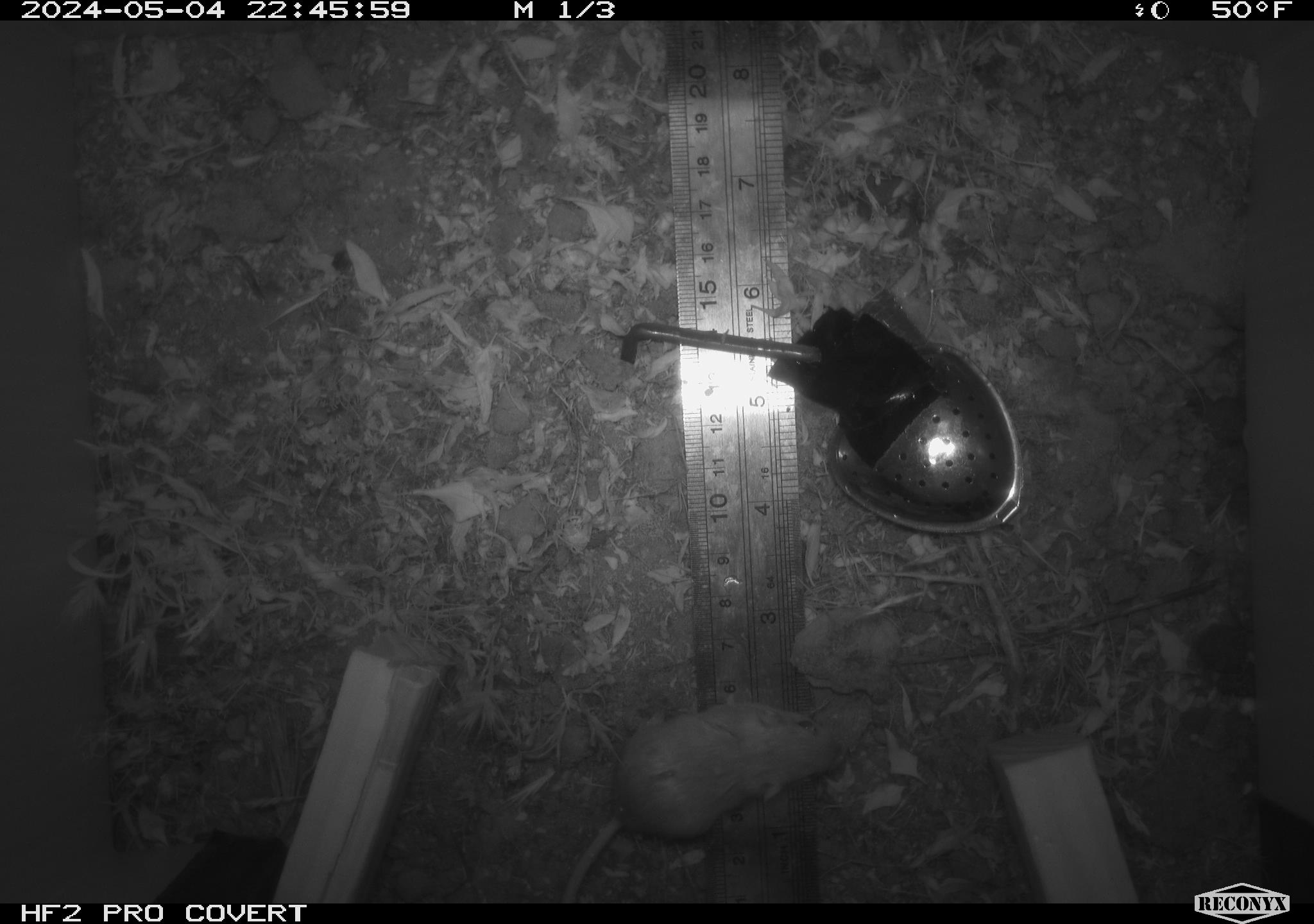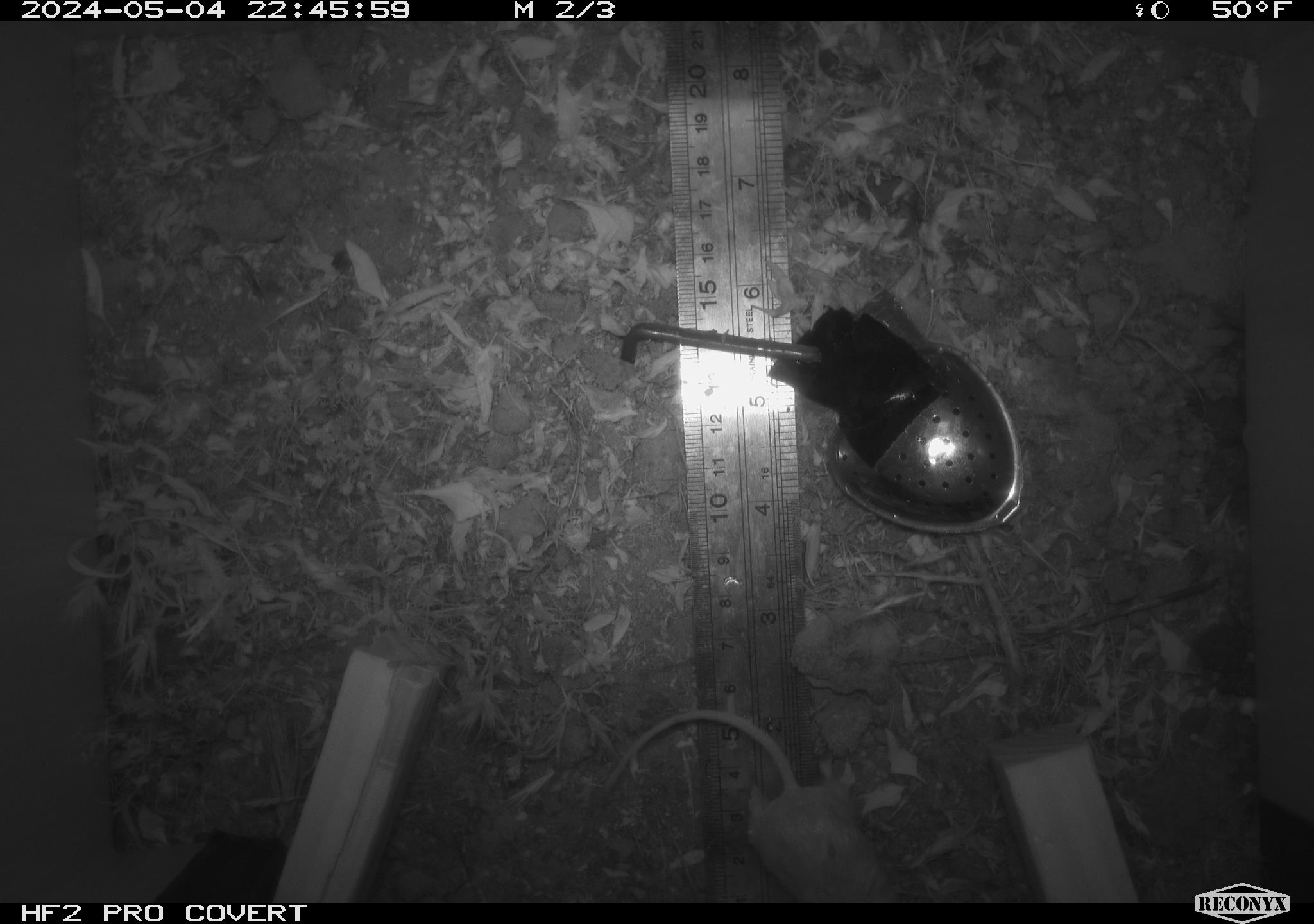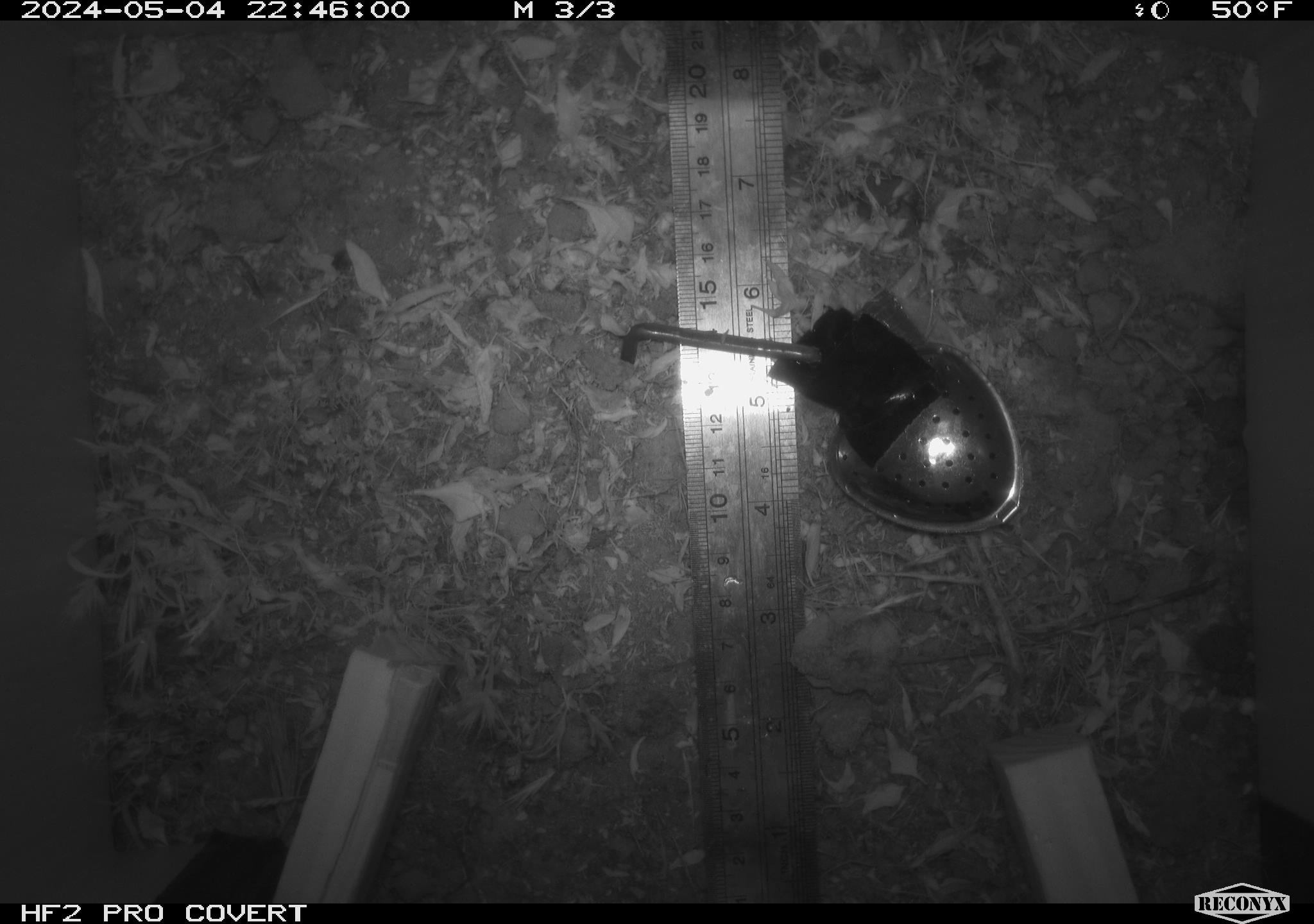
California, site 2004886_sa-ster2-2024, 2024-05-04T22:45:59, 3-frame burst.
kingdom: Animalia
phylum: Chordata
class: Mammalia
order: Rodentia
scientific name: Rodentia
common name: mouse species